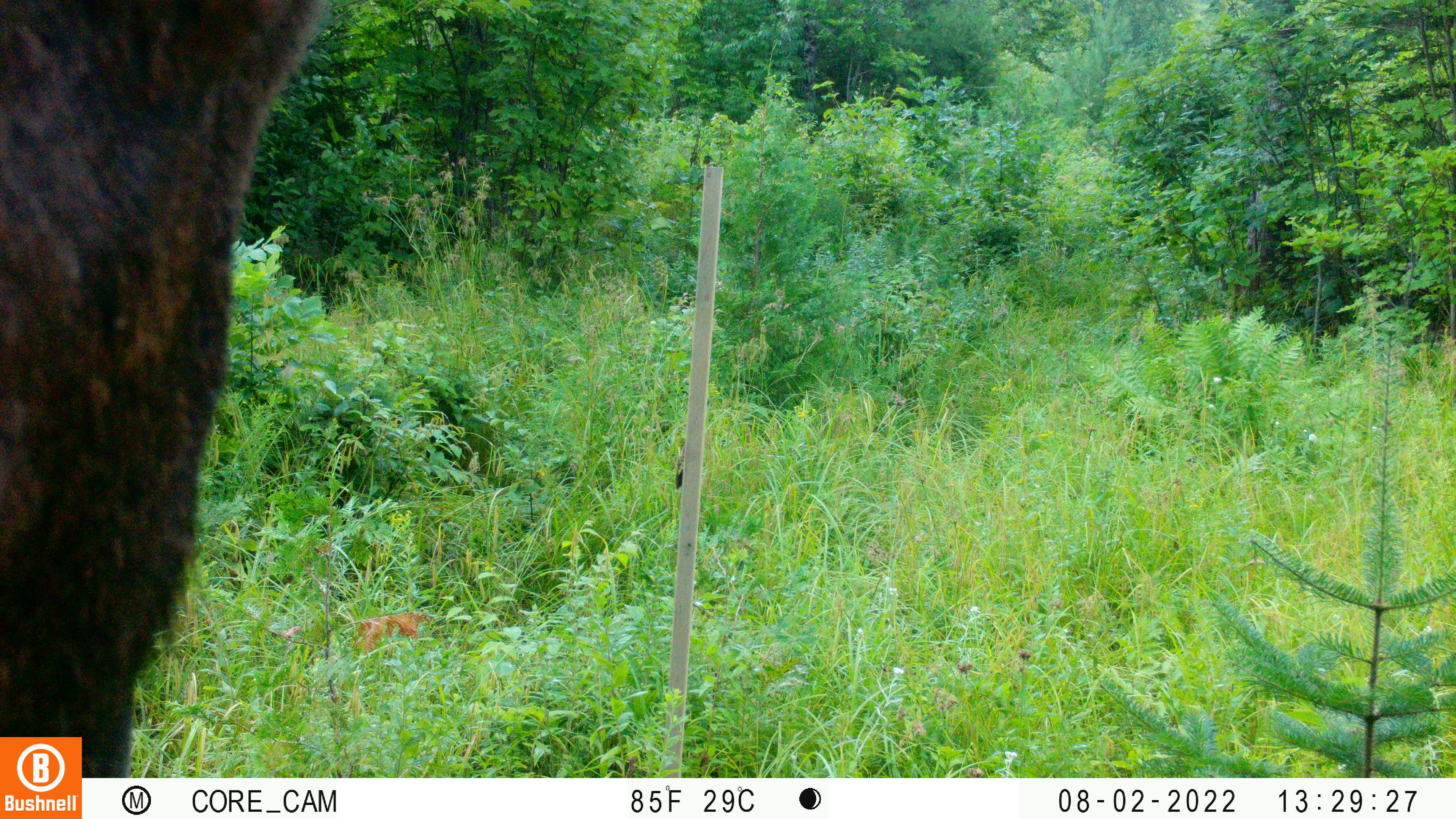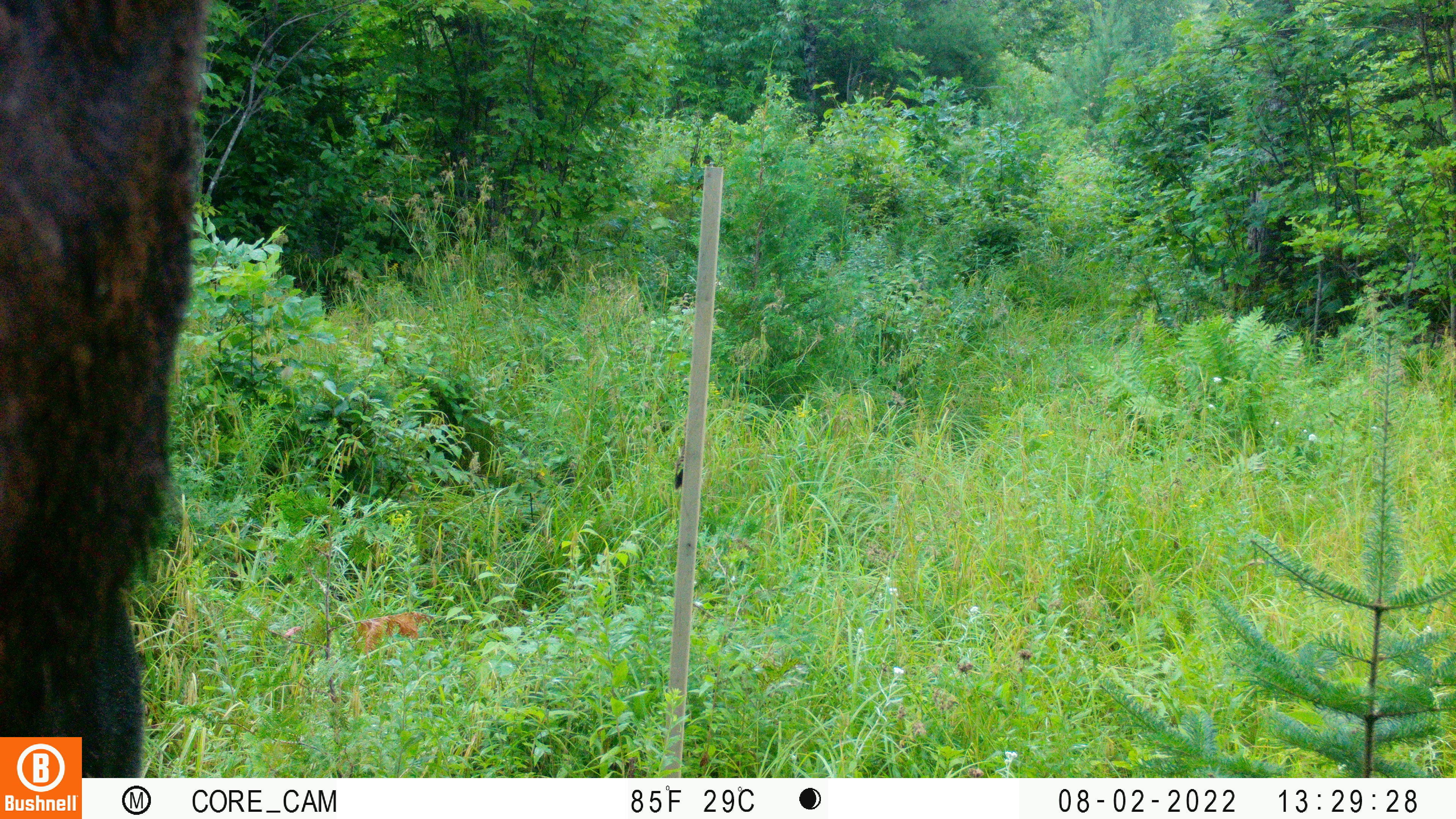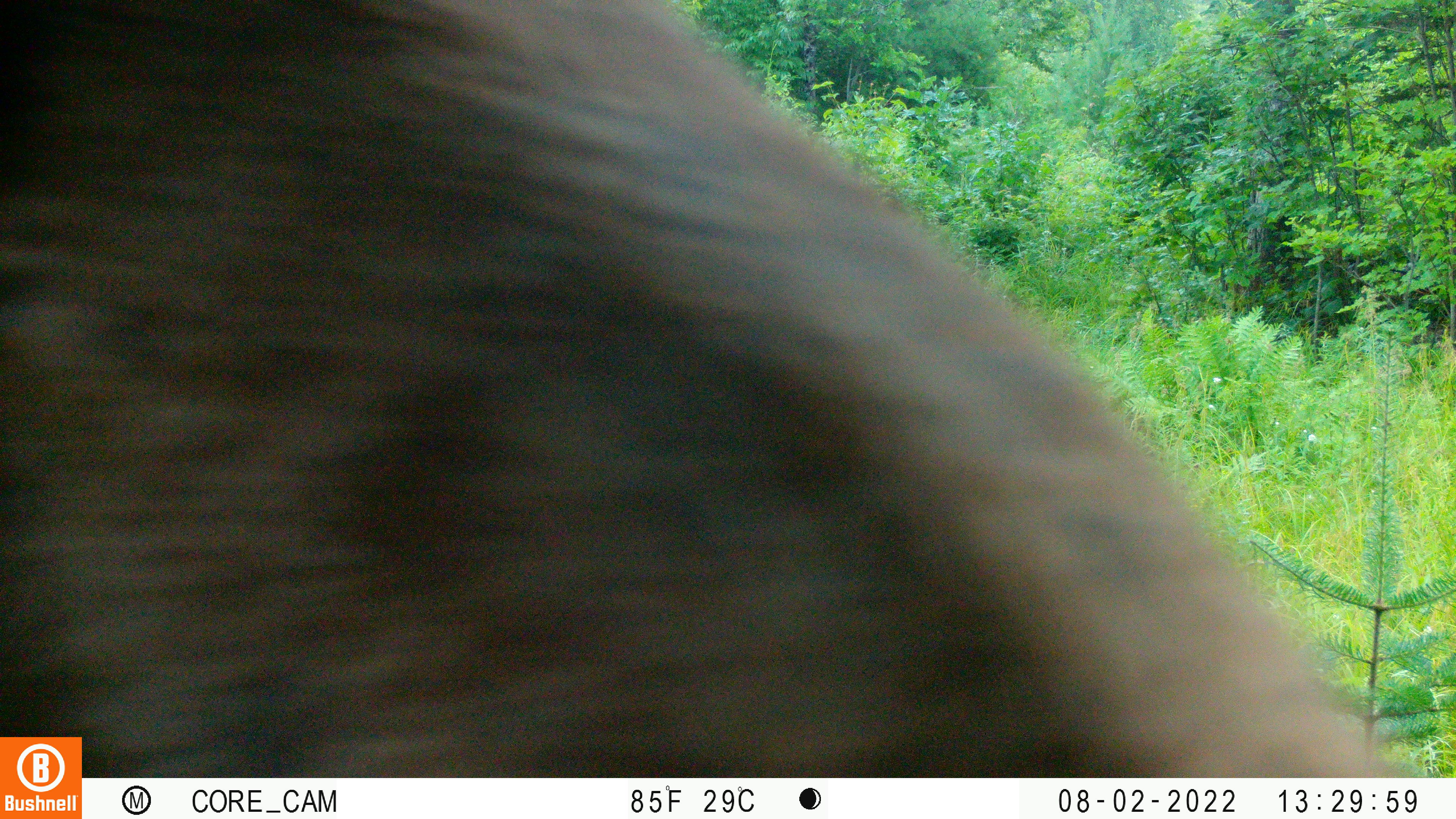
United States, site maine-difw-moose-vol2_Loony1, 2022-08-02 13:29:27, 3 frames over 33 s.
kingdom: Animalia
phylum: Chordata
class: Mammalia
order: Artiodactyla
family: Cervidae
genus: Alces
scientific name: Alces alces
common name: moose